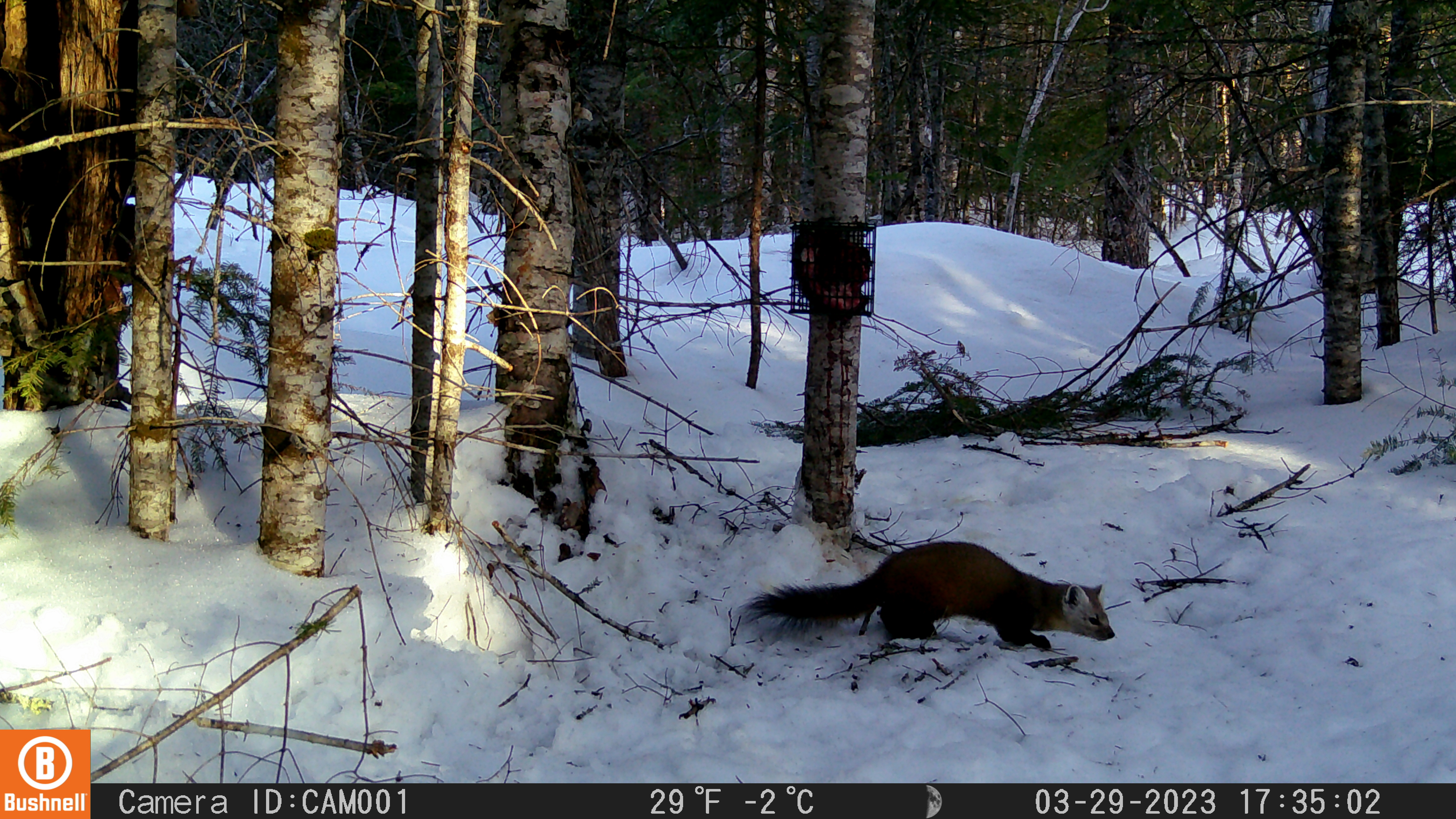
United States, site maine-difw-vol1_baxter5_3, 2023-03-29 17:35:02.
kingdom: Animalia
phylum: Chordata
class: Mammalia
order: Carnivora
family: Mustelidae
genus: Martes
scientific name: Martes americana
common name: american marten